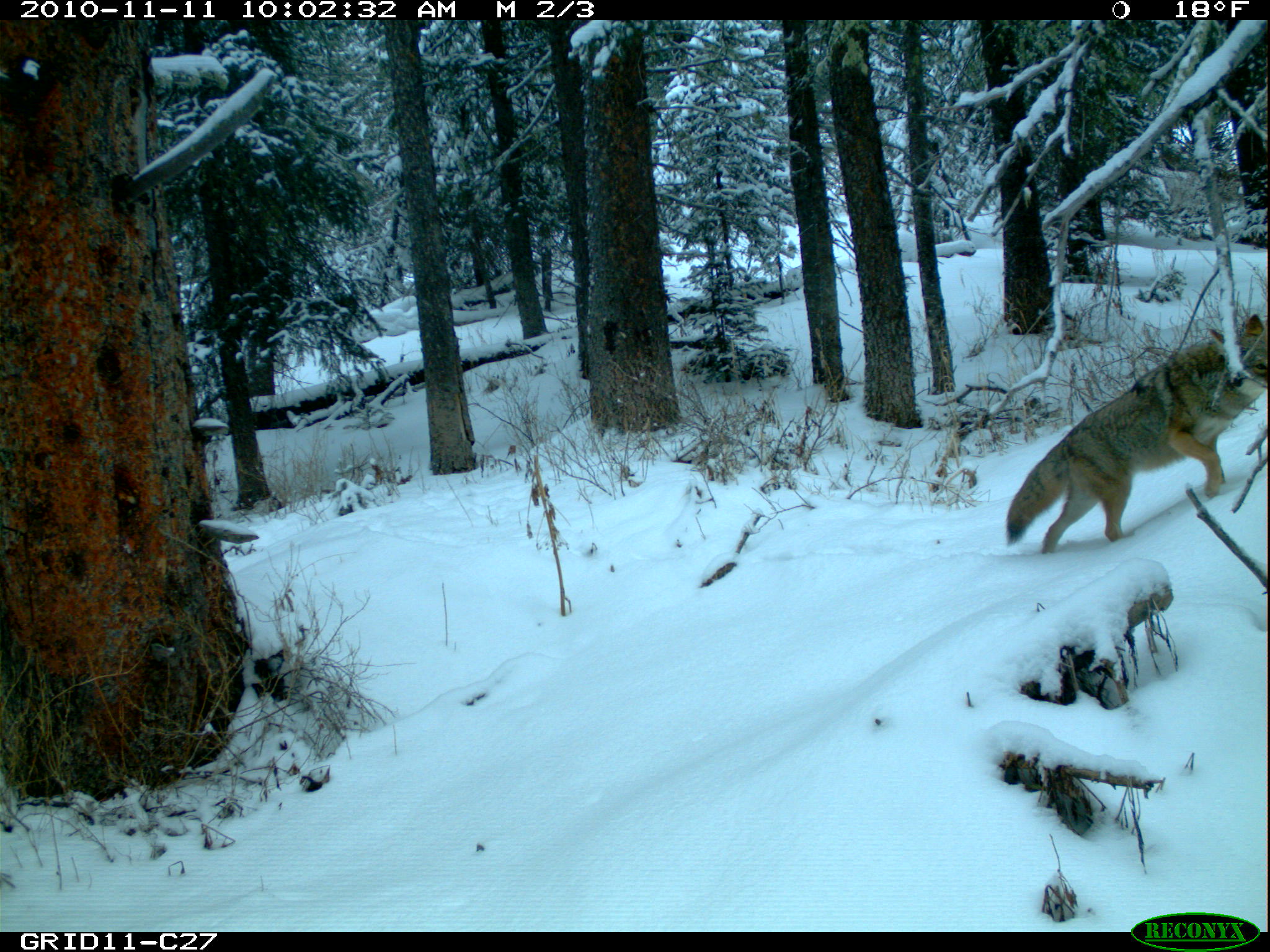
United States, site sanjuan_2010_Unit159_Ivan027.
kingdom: Animalia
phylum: Chordata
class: Mammalia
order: Carnivora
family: Canidae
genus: Canis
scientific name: Canis latrans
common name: coyote